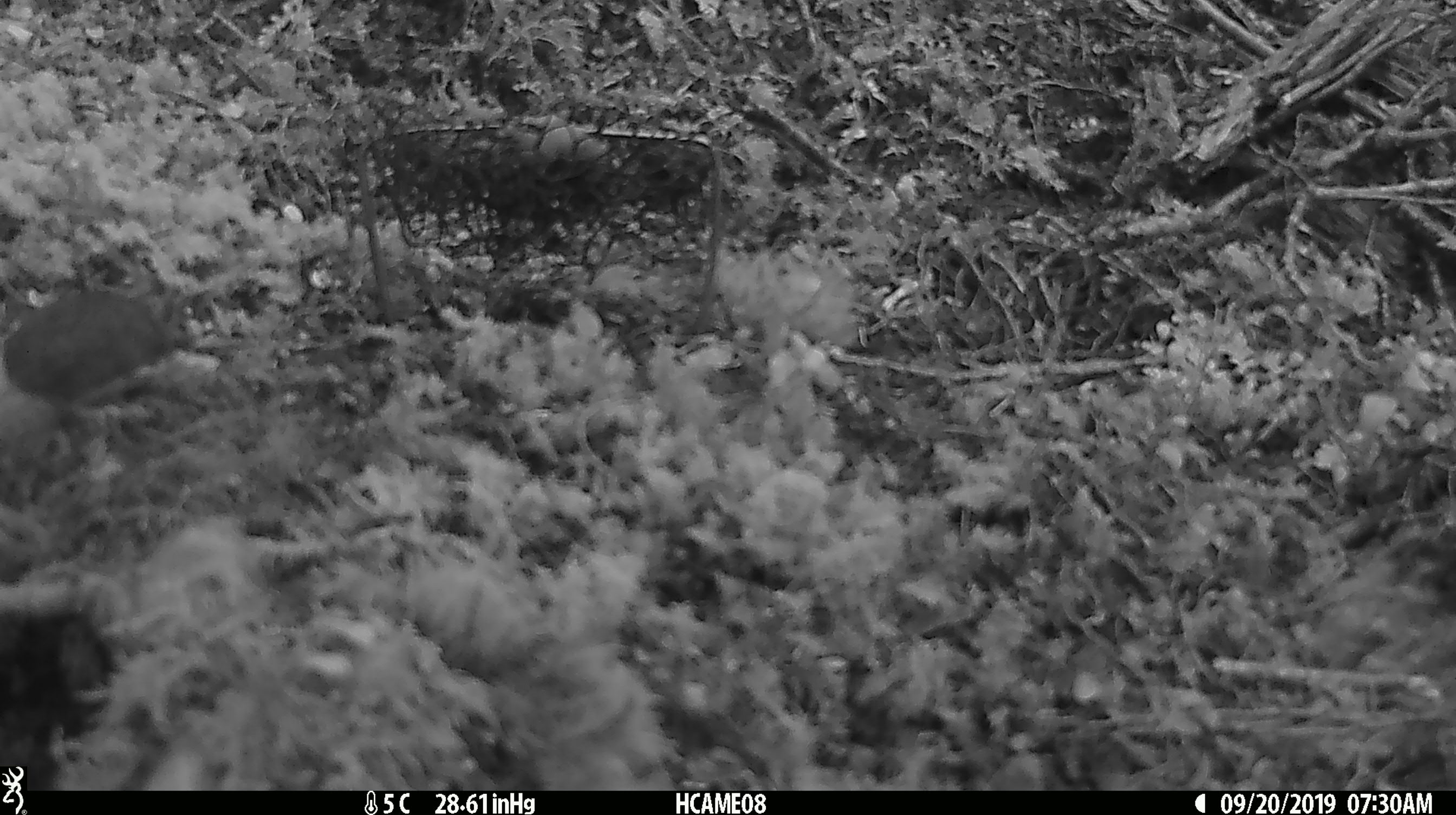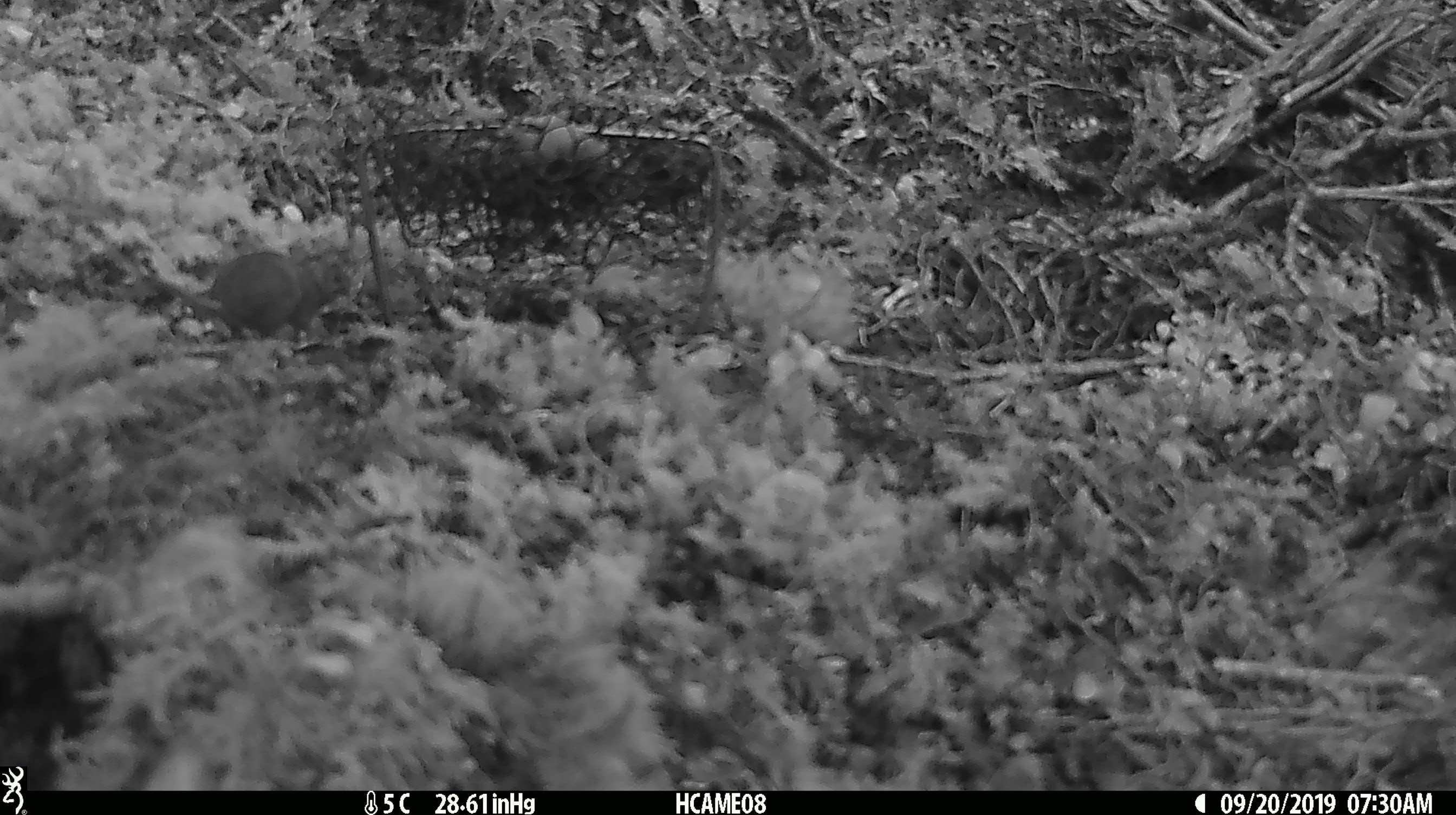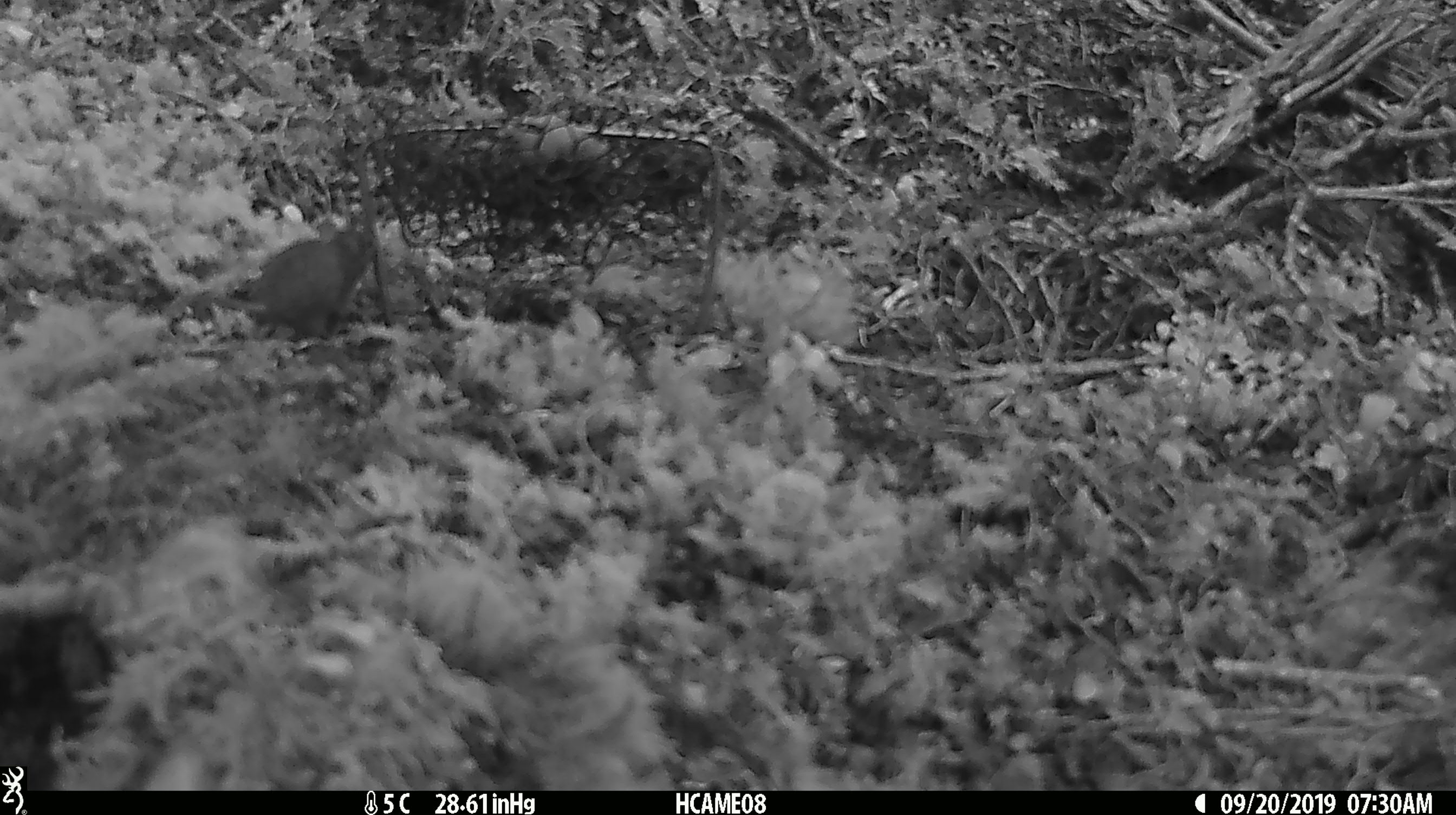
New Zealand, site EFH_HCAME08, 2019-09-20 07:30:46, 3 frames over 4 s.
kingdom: Animalia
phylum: Chordata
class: Mammalia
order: Rodentia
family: Muridae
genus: Mus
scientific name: Mus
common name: mouse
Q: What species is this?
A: Mouse (Mus).